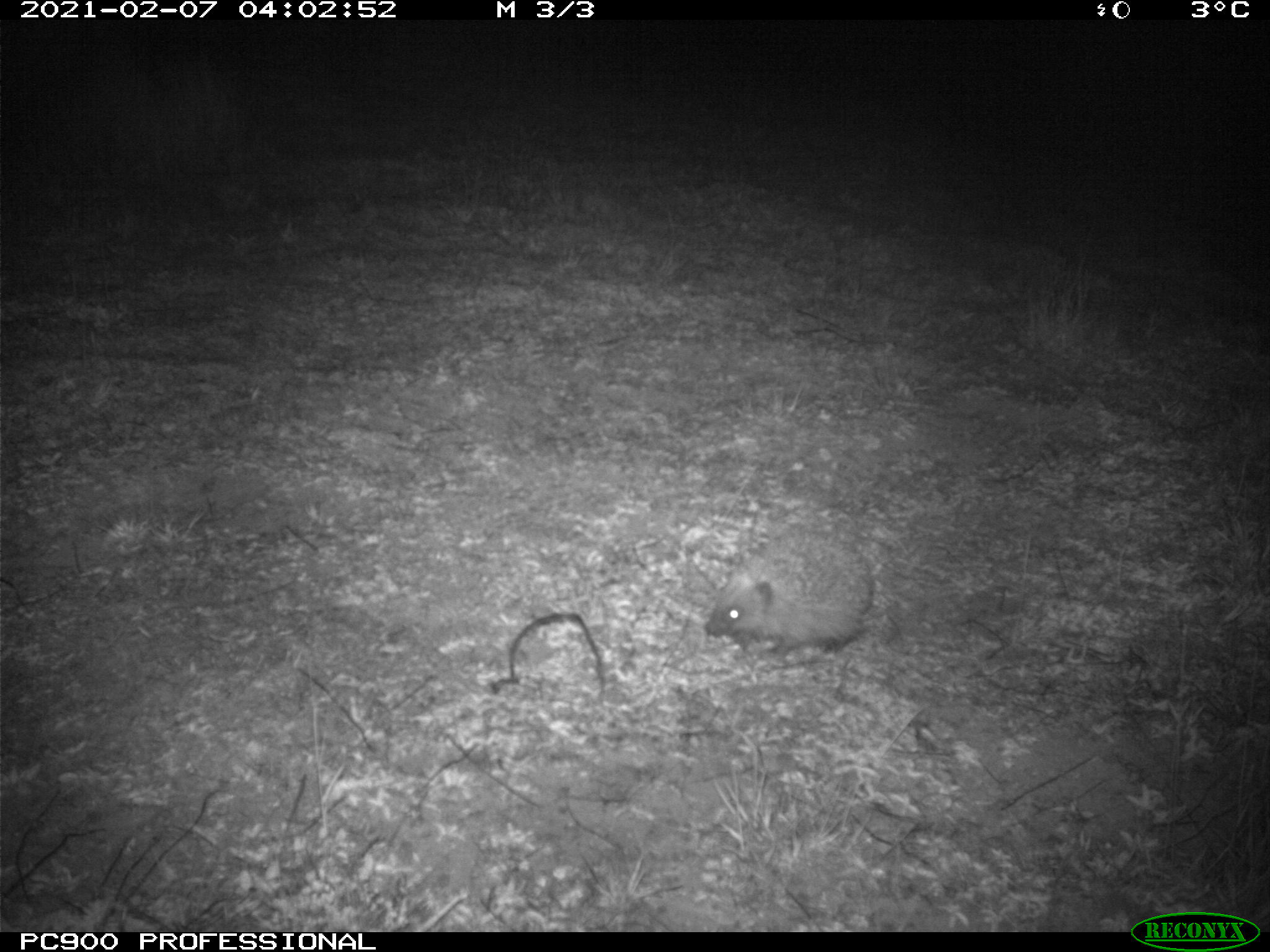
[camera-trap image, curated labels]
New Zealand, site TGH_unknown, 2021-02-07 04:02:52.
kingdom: Animalia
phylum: Chordata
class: Mammalia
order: Eulipotyphla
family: Erinaceidae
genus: Erinaceus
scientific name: Erinaceus europaeus europaeus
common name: european hedgehog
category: hedgehog